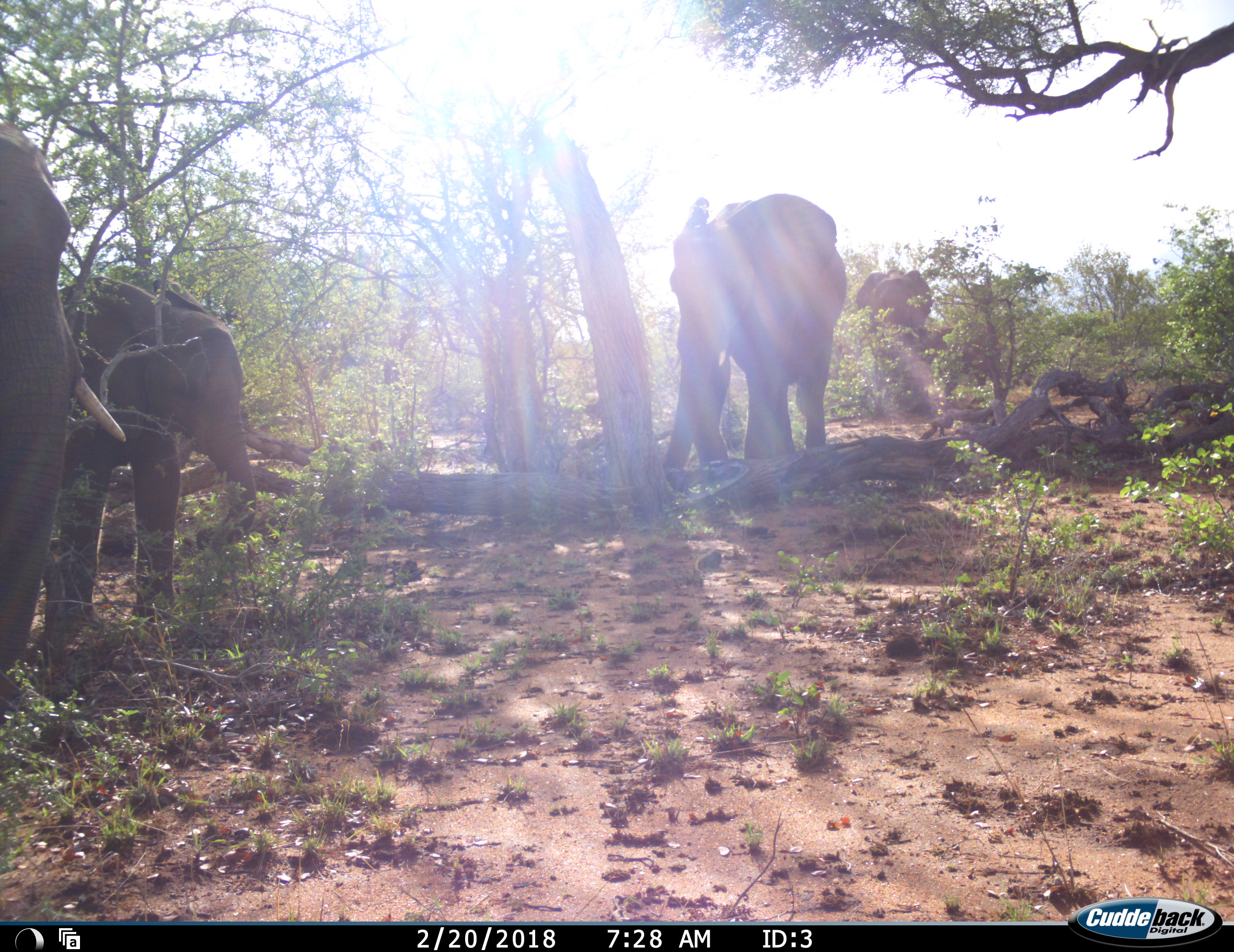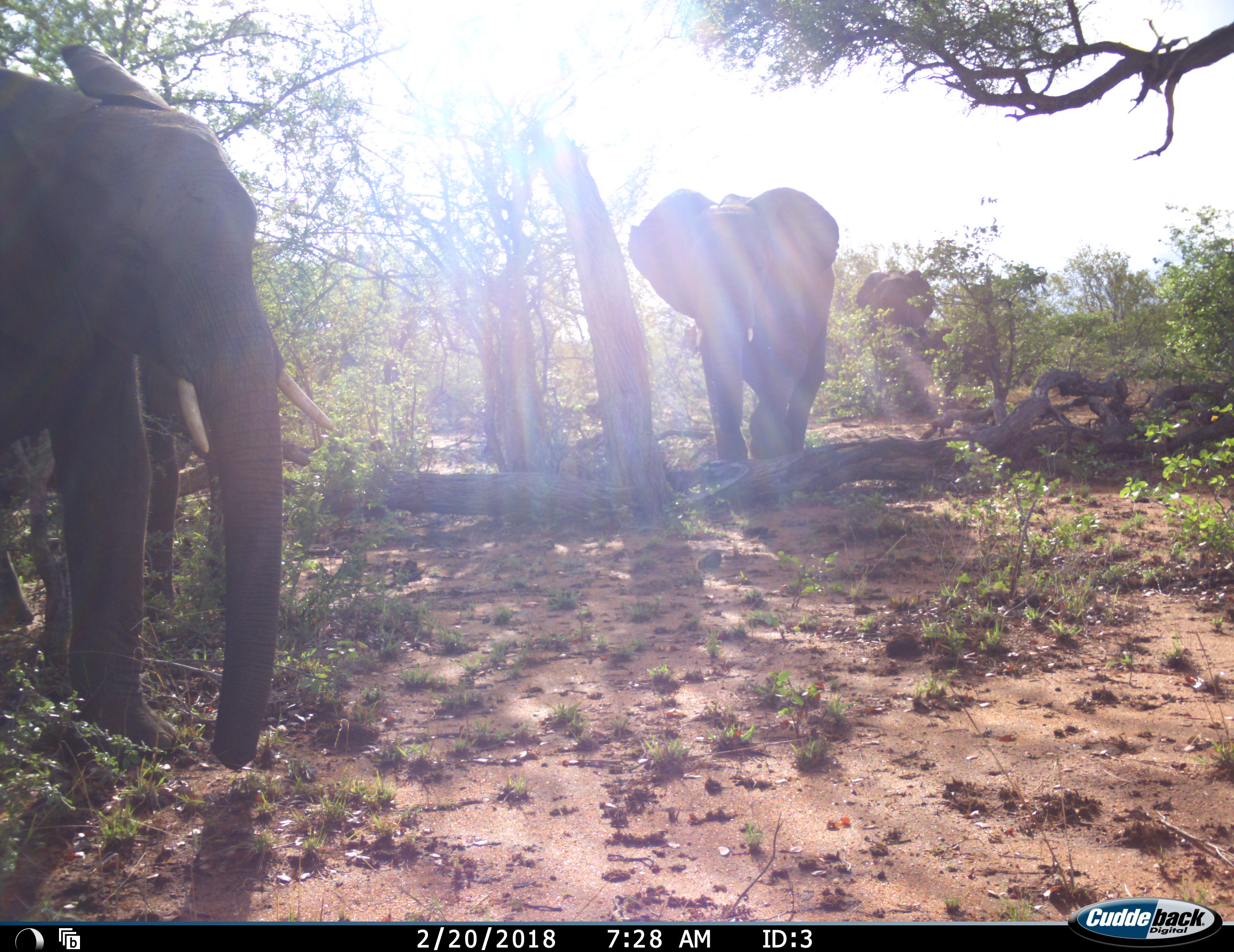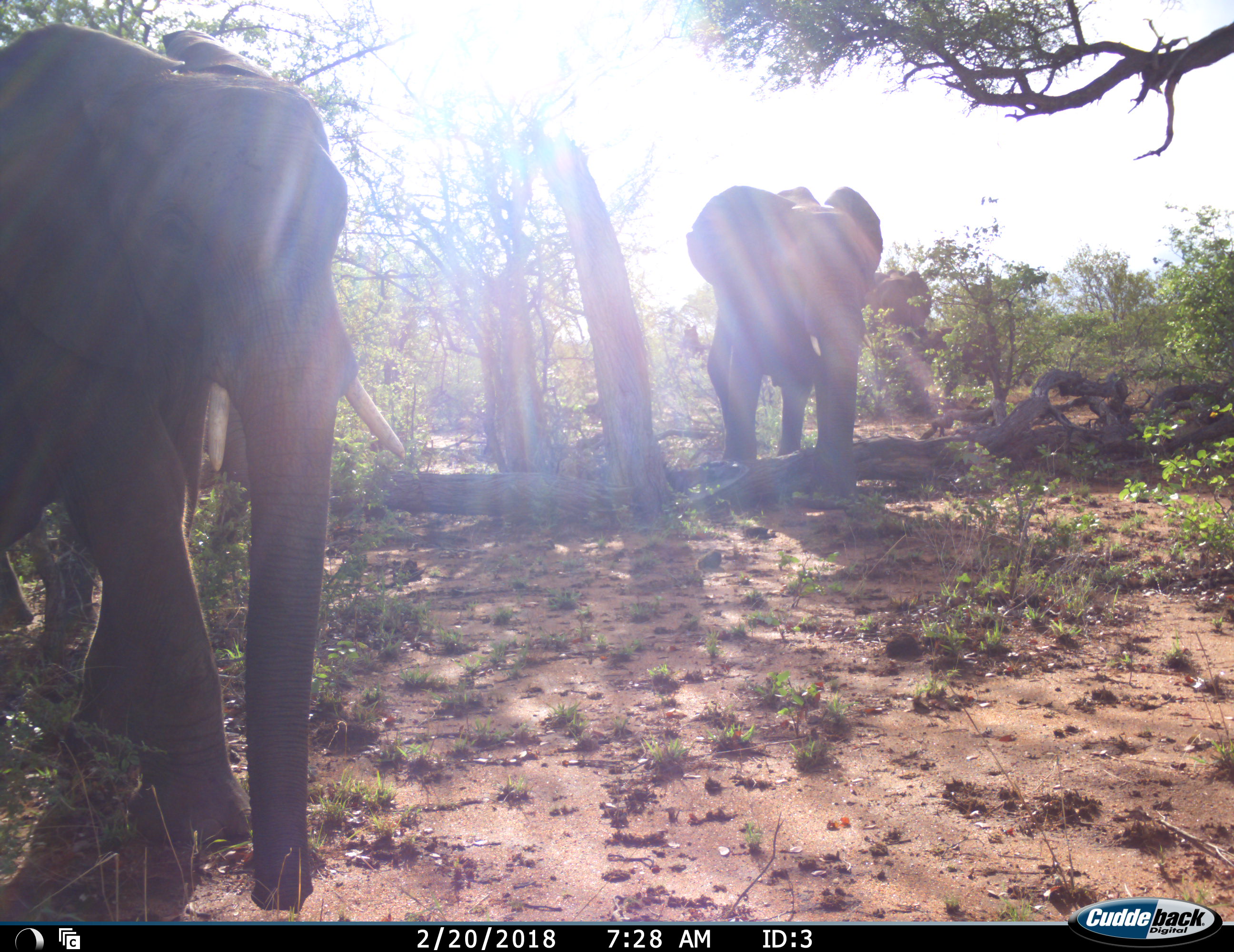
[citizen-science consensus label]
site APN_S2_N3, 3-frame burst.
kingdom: Animalia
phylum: Chordata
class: Mammalia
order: Proboscidea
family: Elephantidae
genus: Loxodonta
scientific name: Loxodonta africana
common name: african bush elephant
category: elephant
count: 4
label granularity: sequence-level